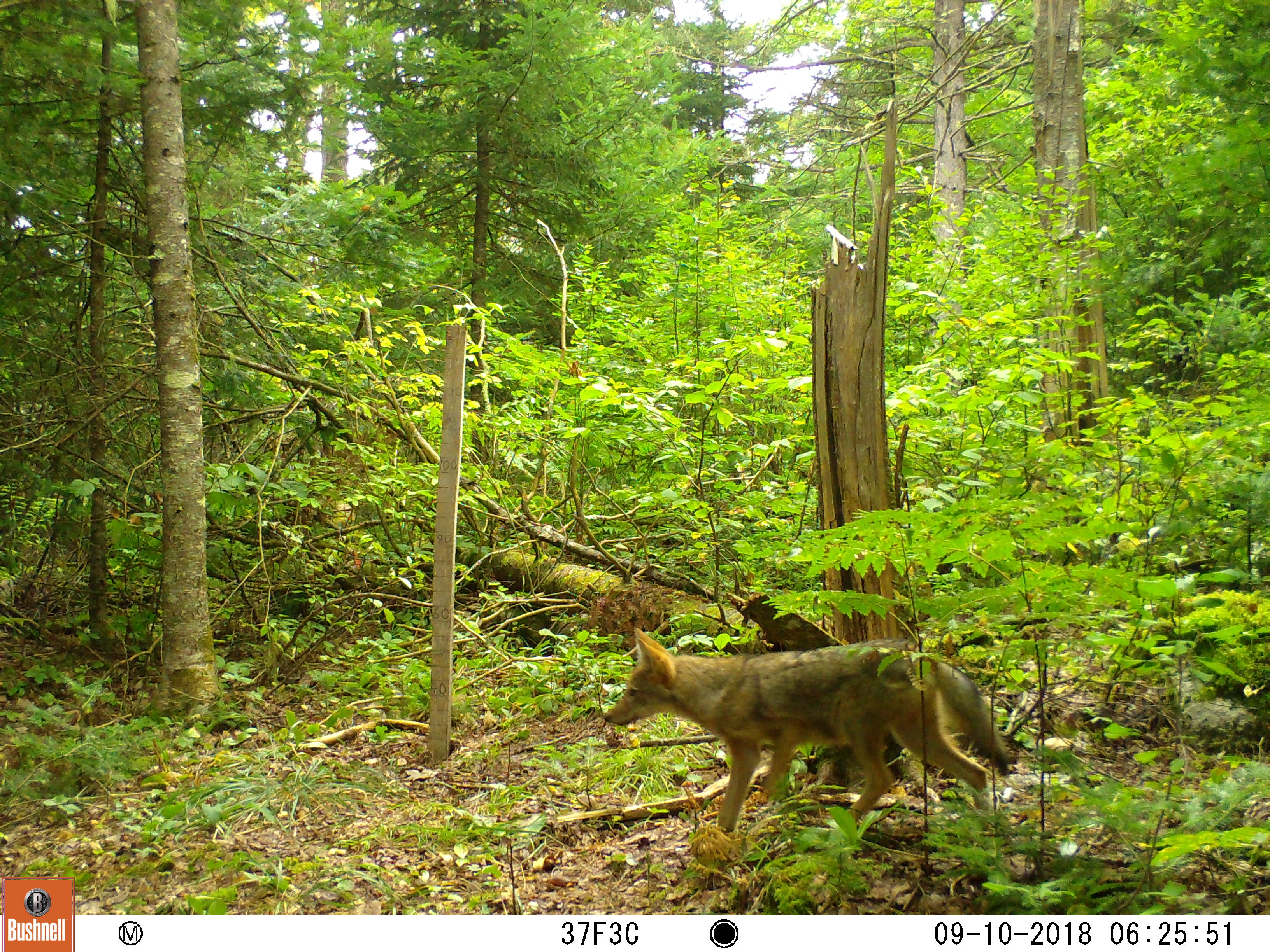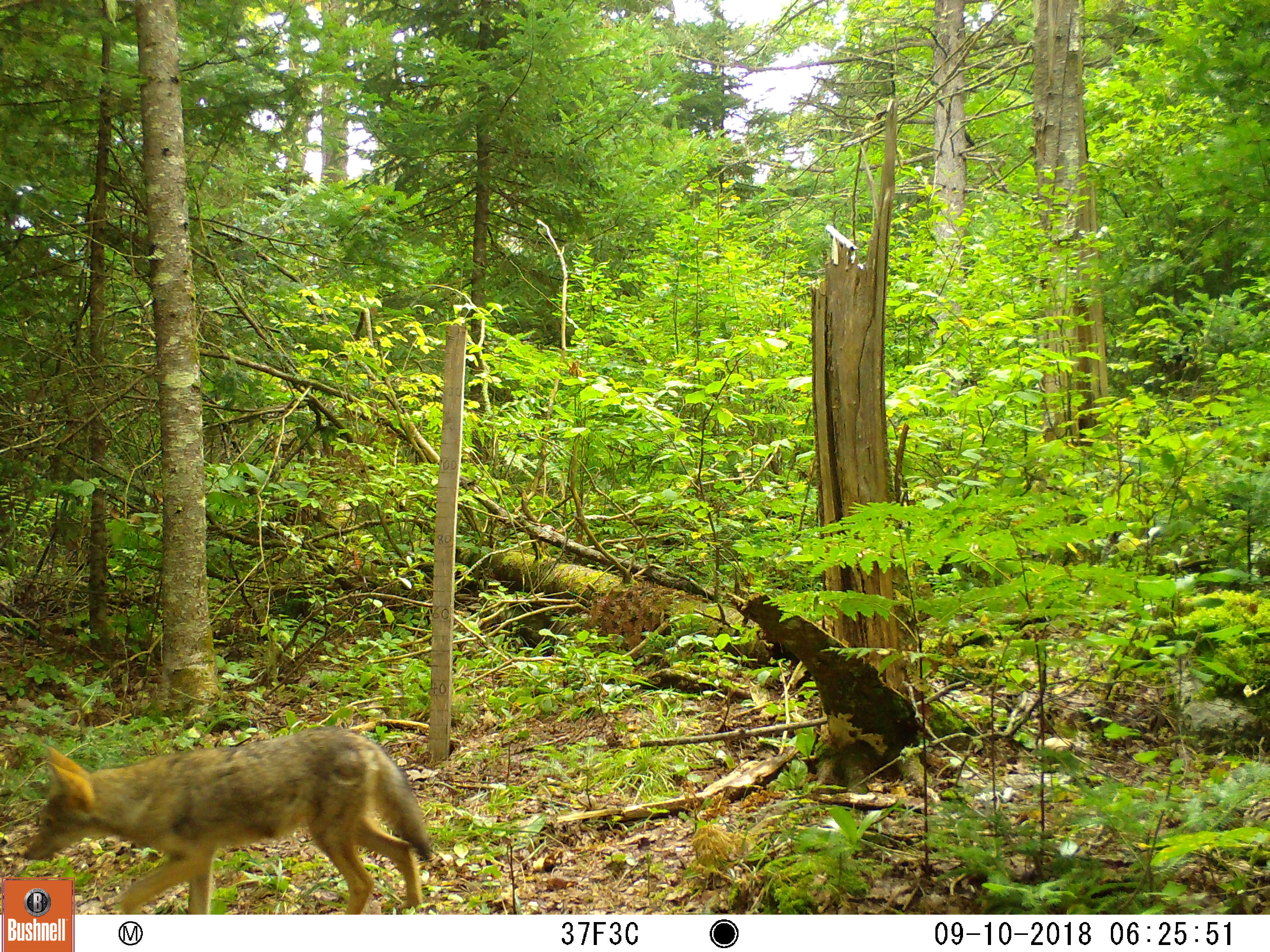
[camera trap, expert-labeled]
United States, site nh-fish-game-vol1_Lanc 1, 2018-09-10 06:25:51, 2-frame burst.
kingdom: Animalia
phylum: Chordata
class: Mammalia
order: Carnivora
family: Canidae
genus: Canis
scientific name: Canis latrans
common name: coyote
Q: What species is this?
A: Coyote (Canis latrans).